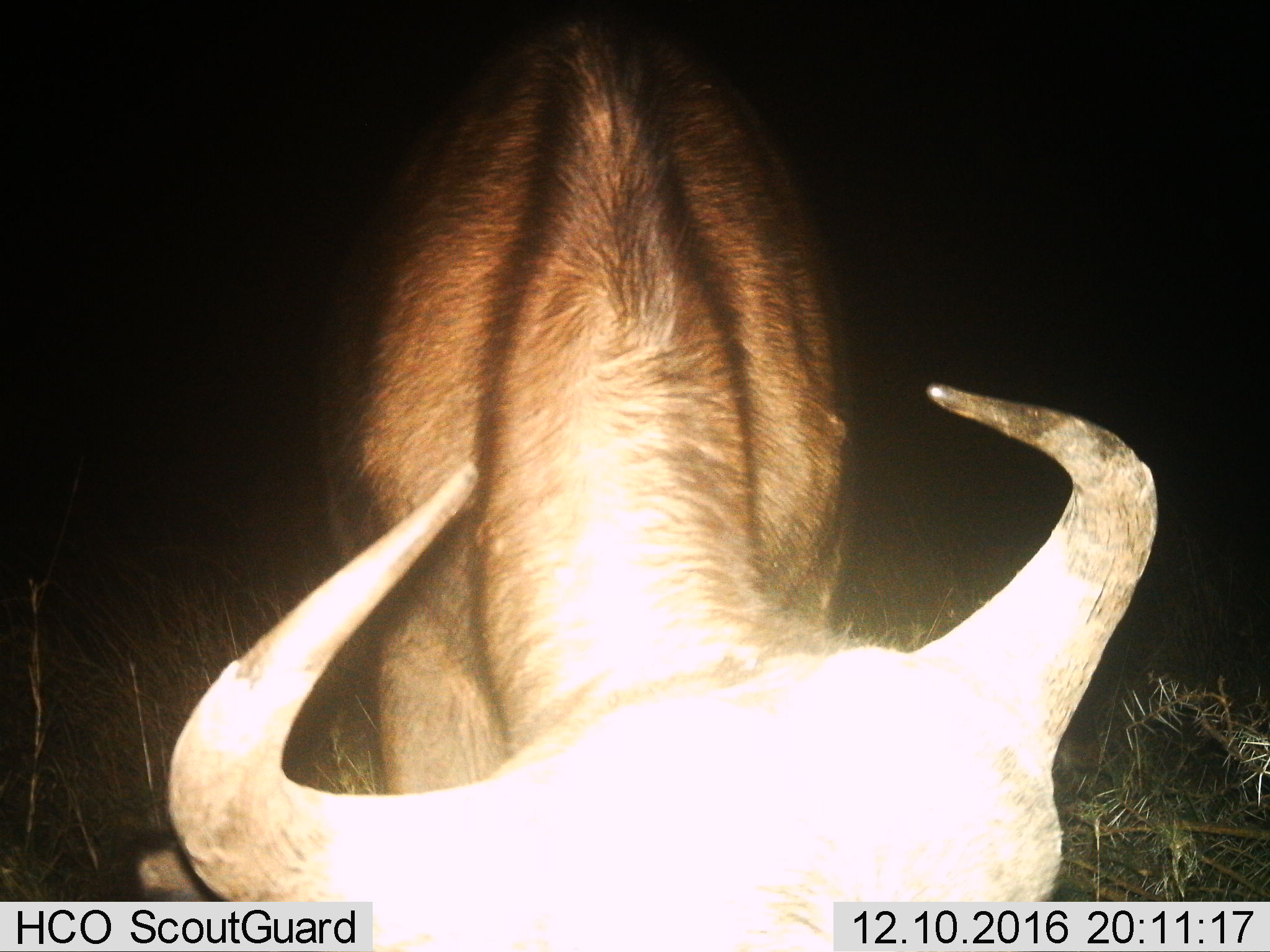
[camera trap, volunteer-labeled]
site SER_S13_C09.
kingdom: Animalia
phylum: Chordata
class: Mammalia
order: Artiodactyla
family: Bovidae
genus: Syncerus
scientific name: Syncerus caffer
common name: african buffalo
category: buffalo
Buffalo (african buffalo) (Syncerus caffer), count 1. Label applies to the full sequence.